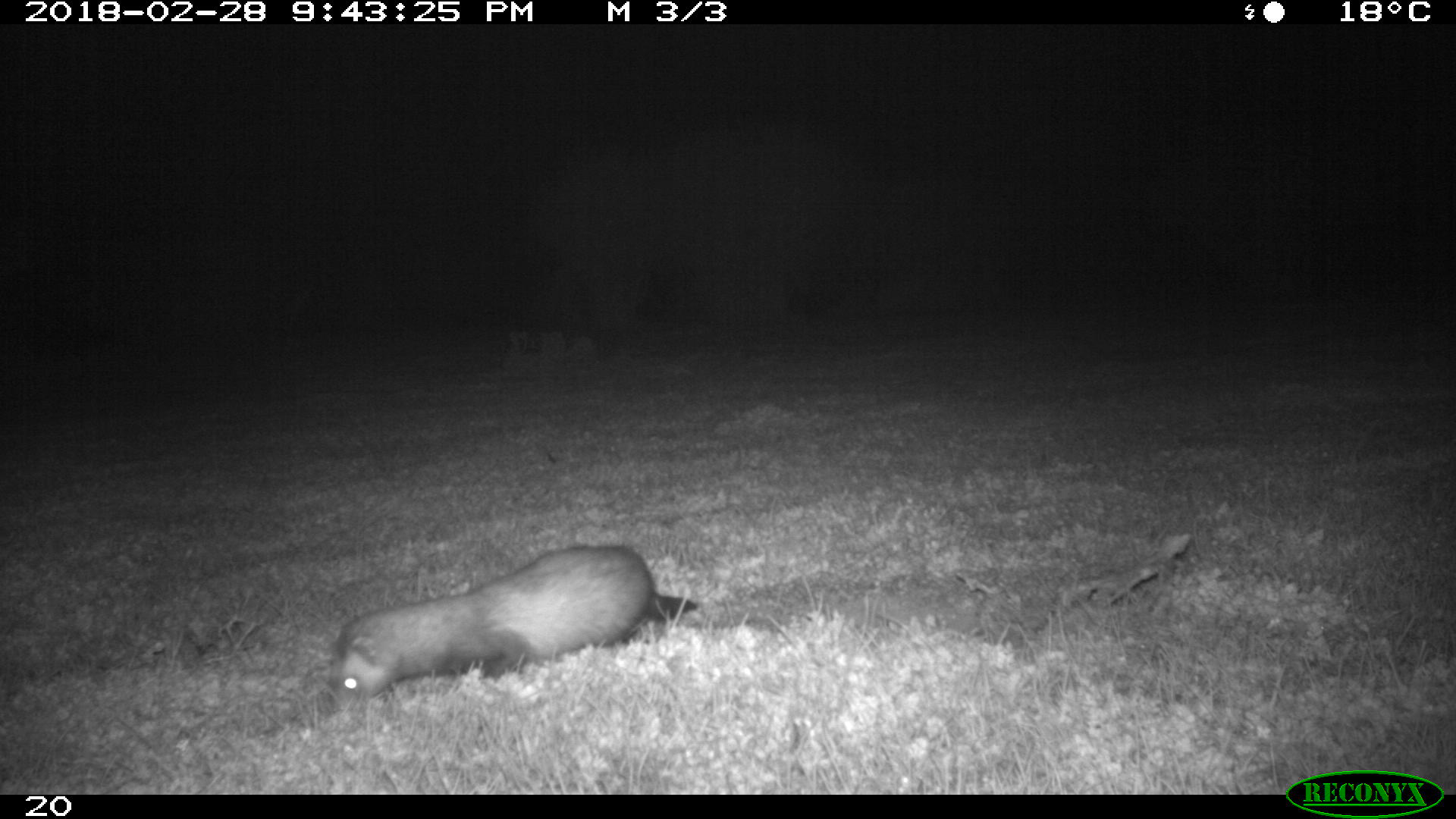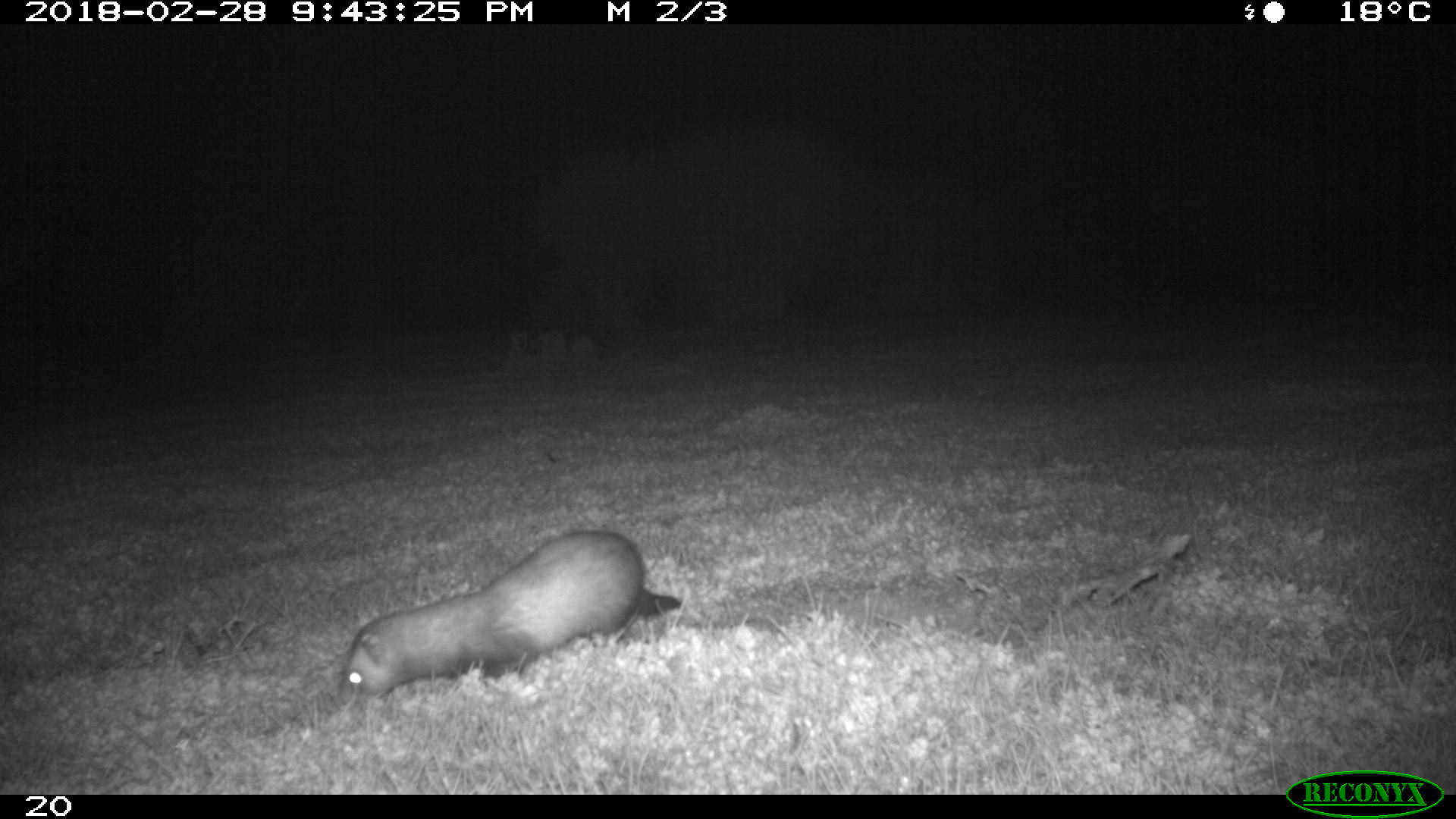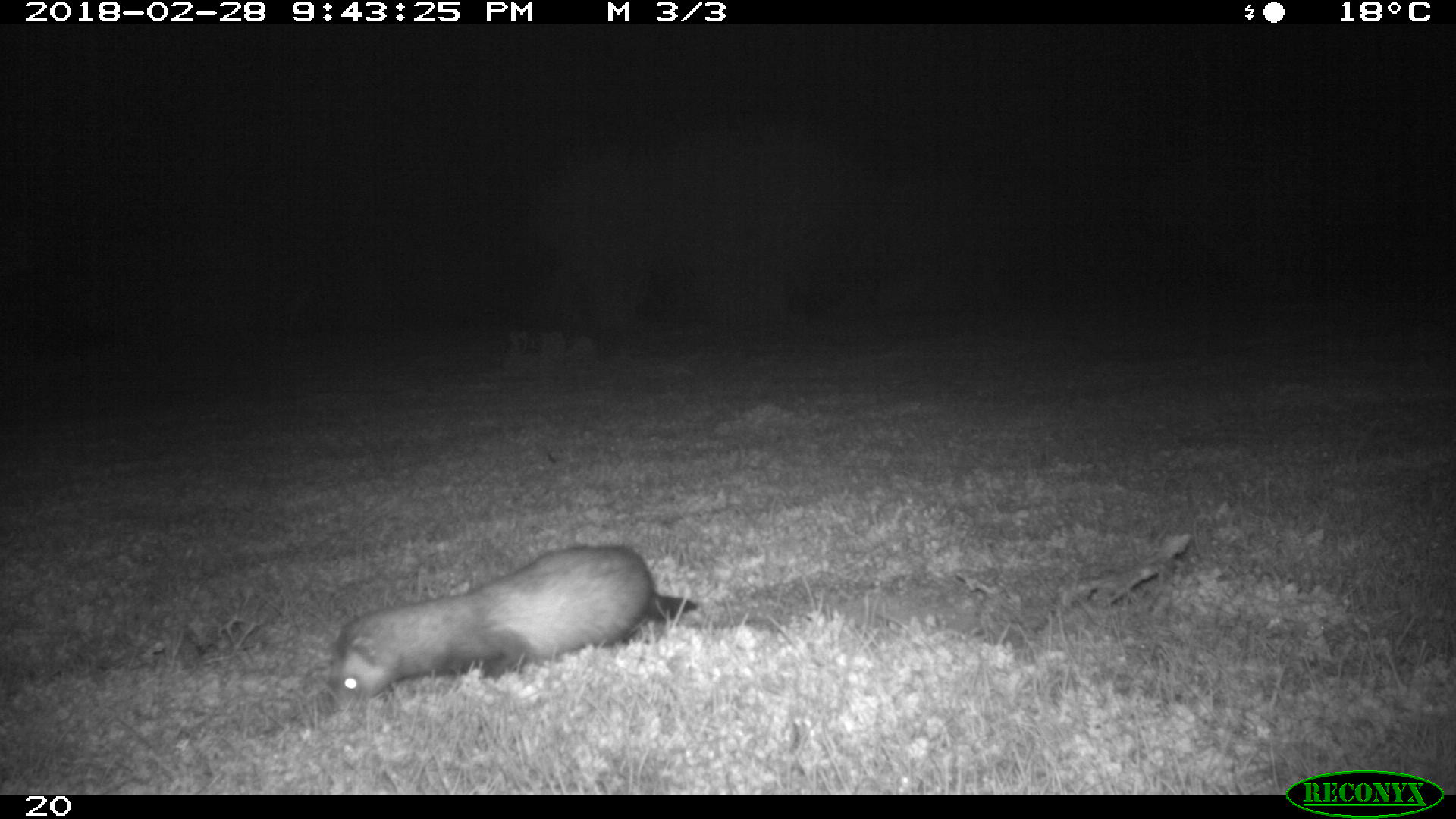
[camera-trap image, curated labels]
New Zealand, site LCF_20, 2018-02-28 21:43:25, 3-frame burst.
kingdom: Animalia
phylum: Chordata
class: Mammalia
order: Carnivora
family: Mustelidae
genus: Mustela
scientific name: Mustela furo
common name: ferret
Ferret (Mustela furo).